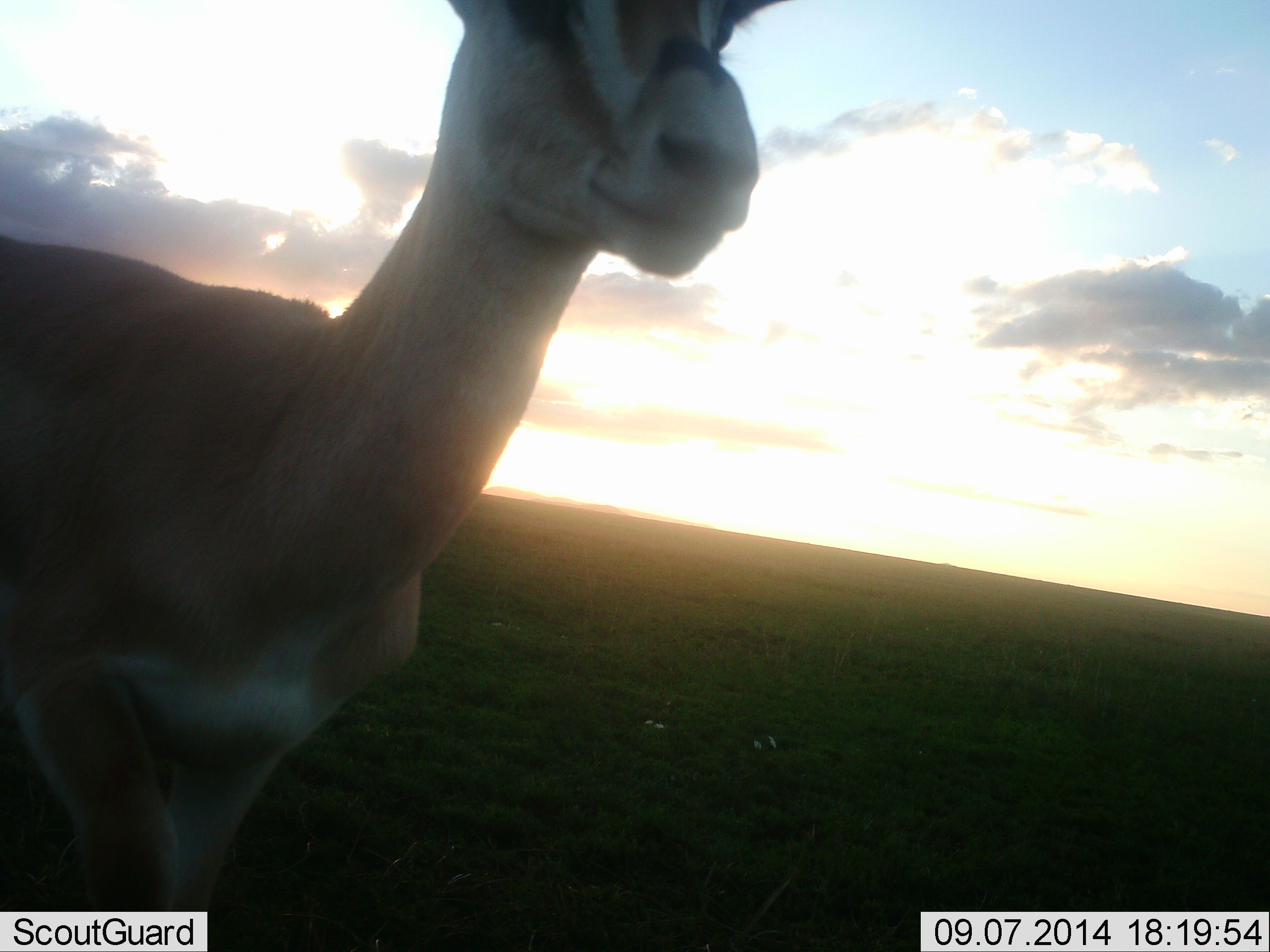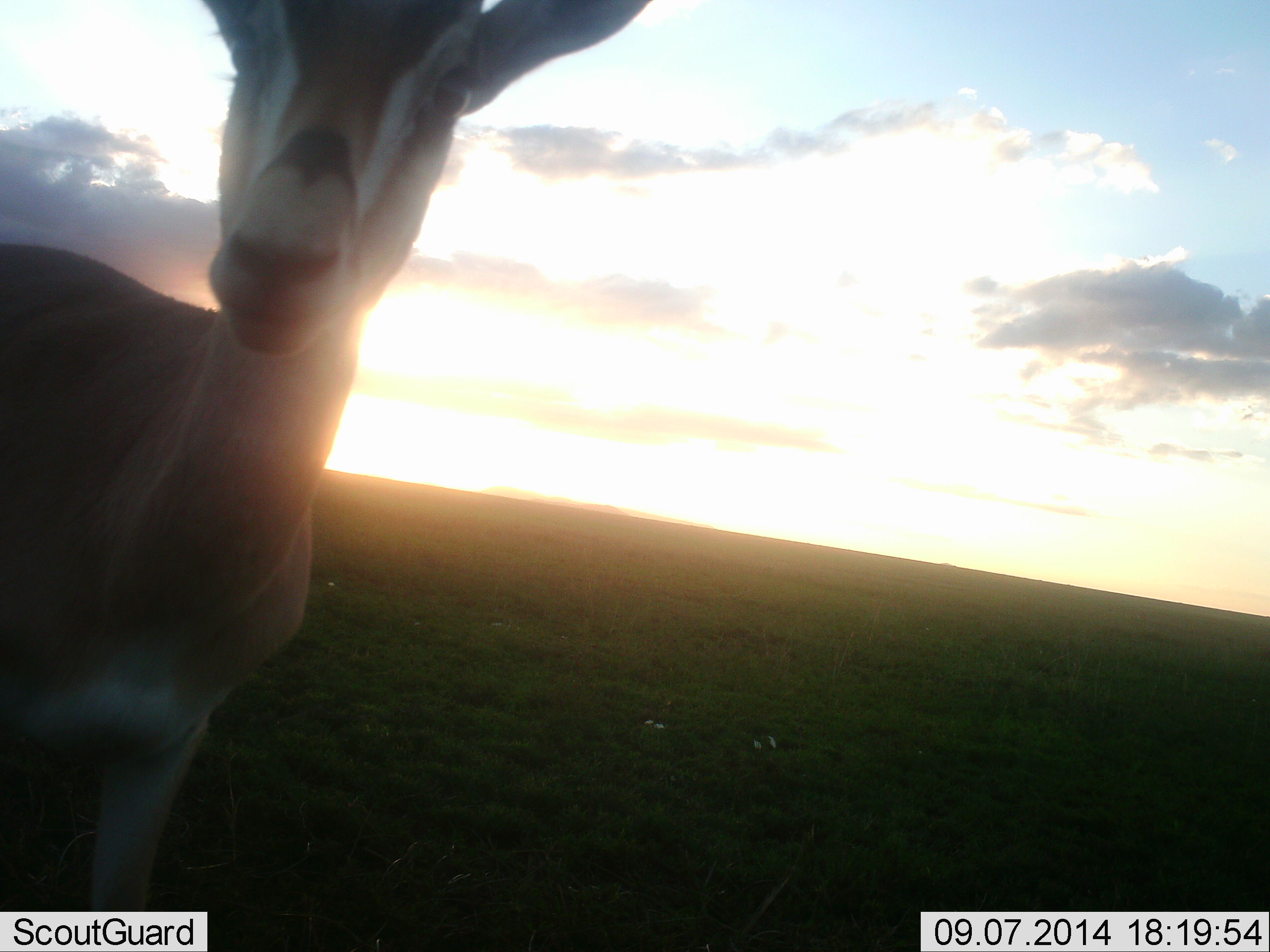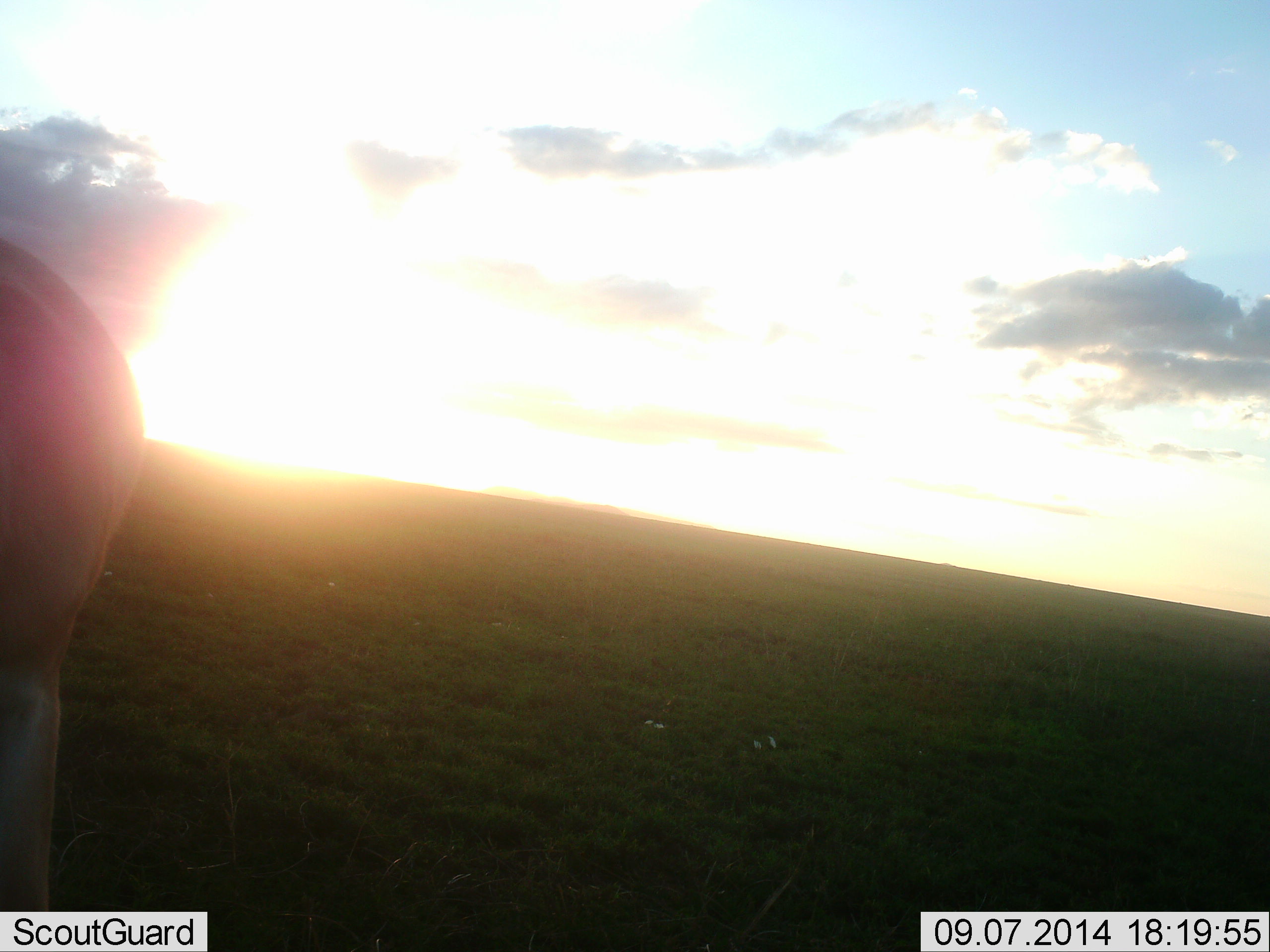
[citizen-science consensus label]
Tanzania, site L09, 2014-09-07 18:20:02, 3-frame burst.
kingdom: Animalia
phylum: Chordata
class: Mammalia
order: Artiodactyla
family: Bovidae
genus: Eudorcas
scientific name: Eudorcas thomsonii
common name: thomson's gazelle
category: gazellethomsons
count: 1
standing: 70%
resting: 0%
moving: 30%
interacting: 10%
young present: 0%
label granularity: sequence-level